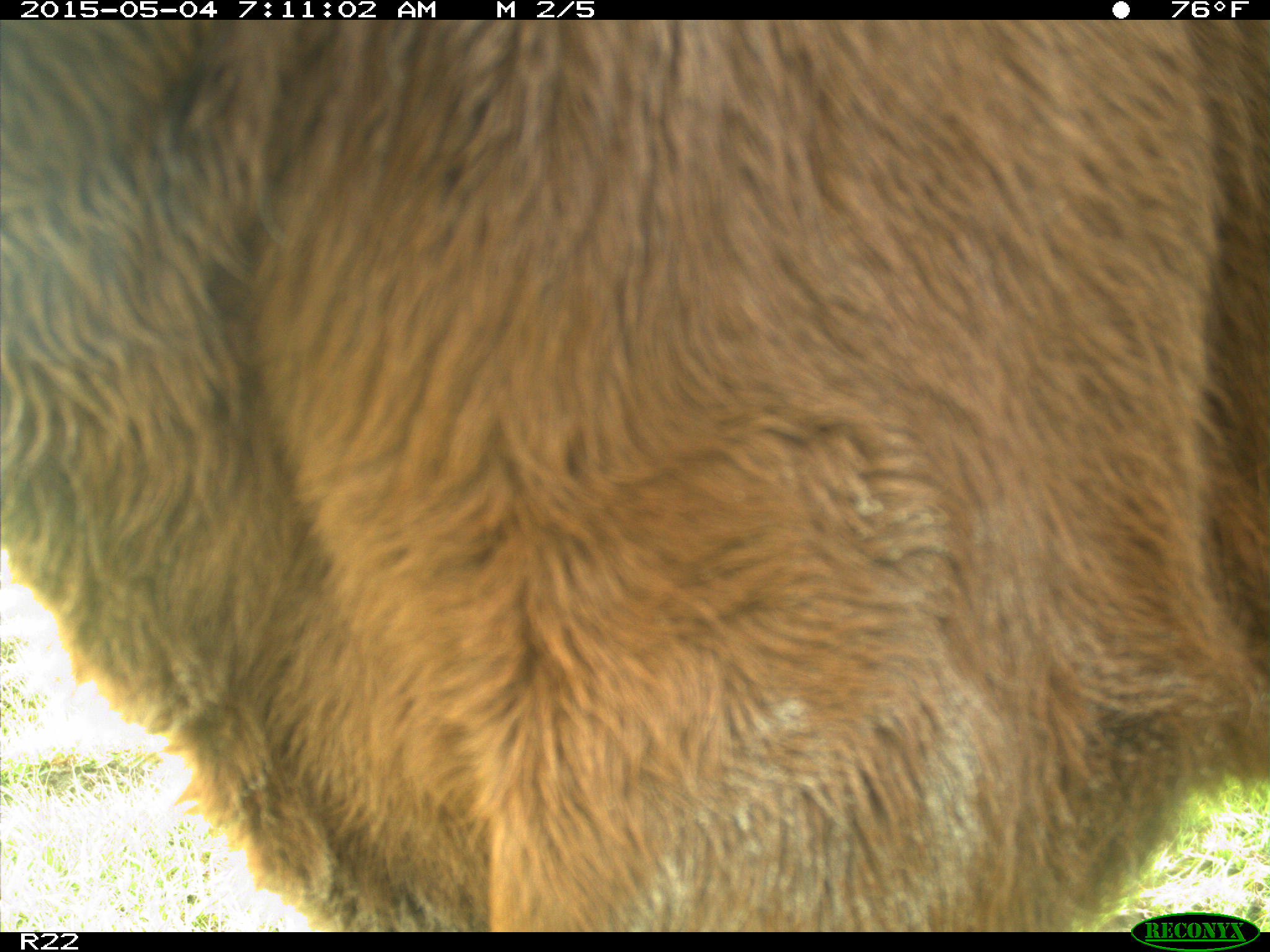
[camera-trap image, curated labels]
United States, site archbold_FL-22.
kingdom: Animalia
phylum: Chordata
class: Mammalia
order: Artiodactyla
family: Bovidae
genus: Bos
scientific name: Bos taurus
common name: domestic cow